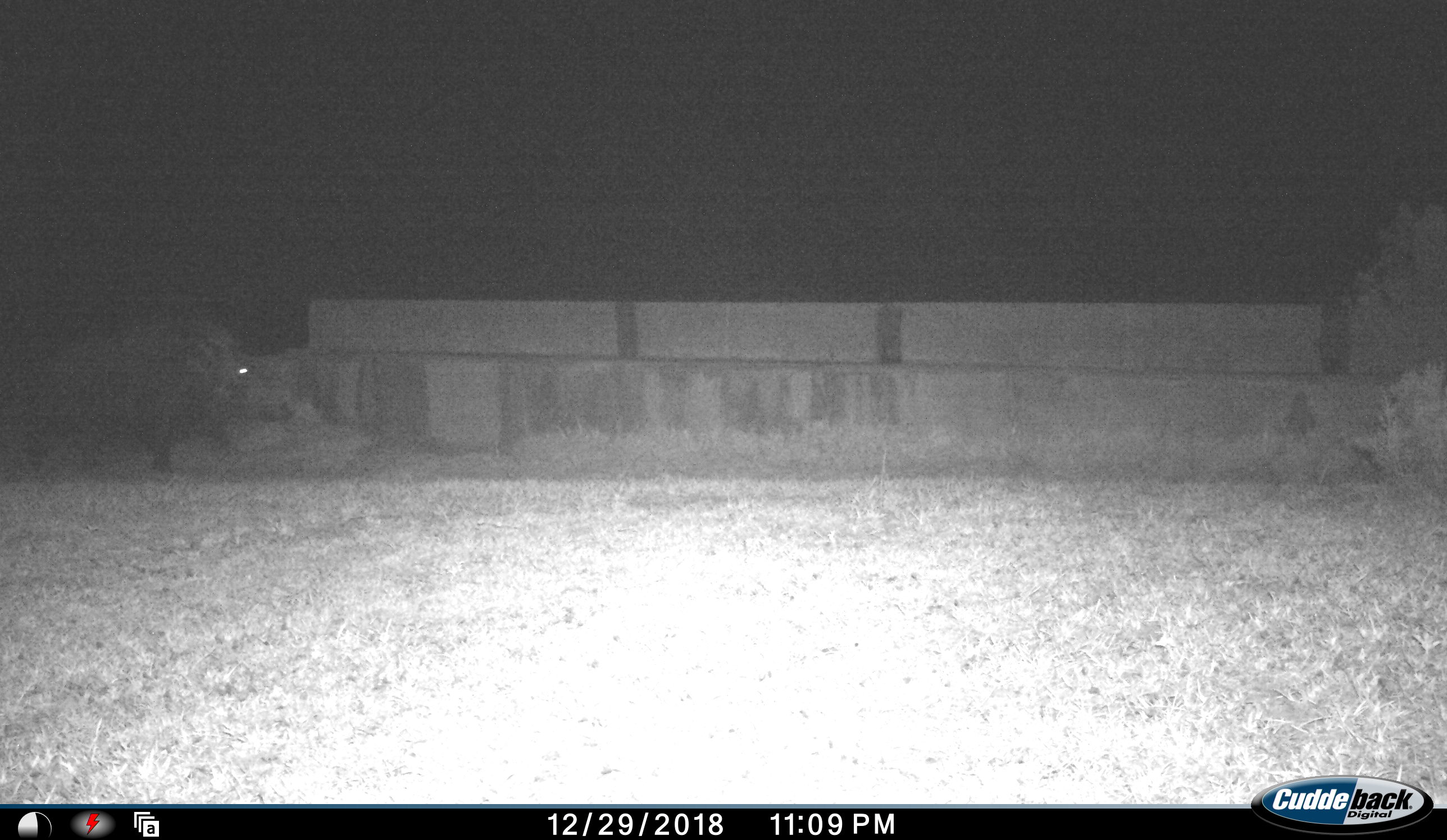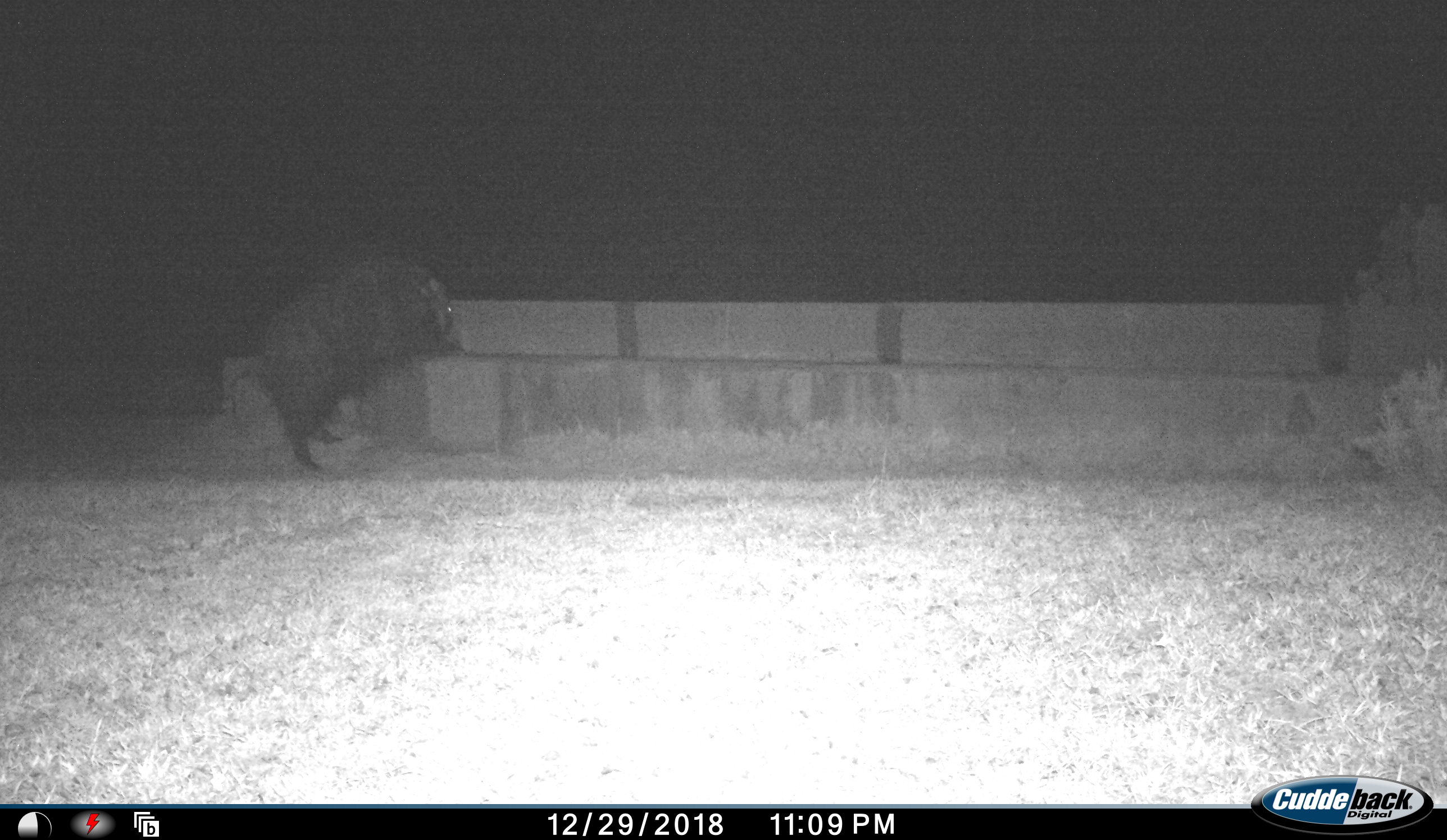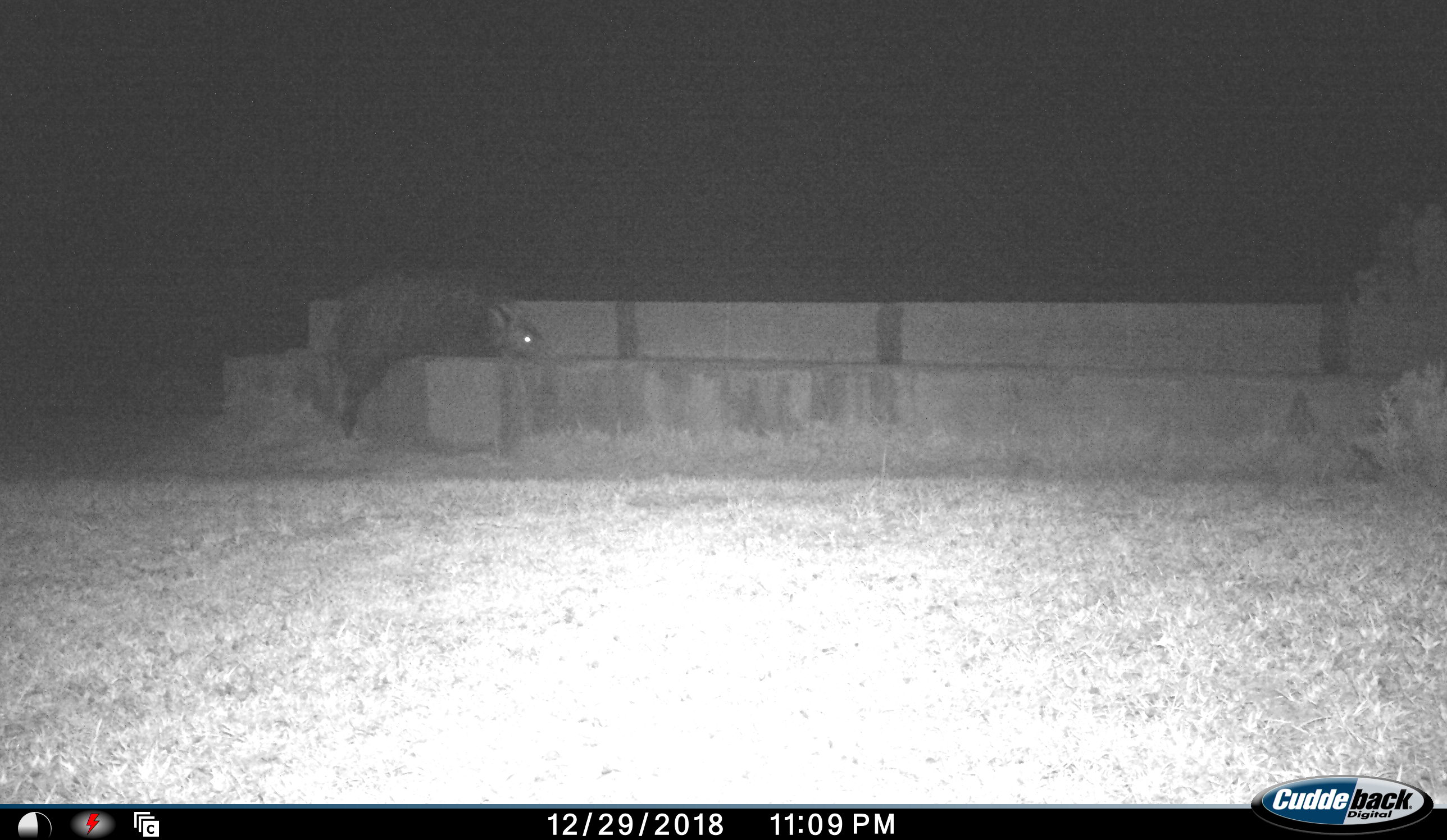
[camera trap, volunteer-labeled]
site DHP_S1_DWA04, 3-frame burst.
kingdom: Animalia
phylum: Chordata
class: Mammalia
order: Artiodactyla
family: Suidae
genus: Potamochoerus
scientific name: Potamochoerus larvatus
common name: bushpig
Bushpig (Potamochoerus larvatus), count 1. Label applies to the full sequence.